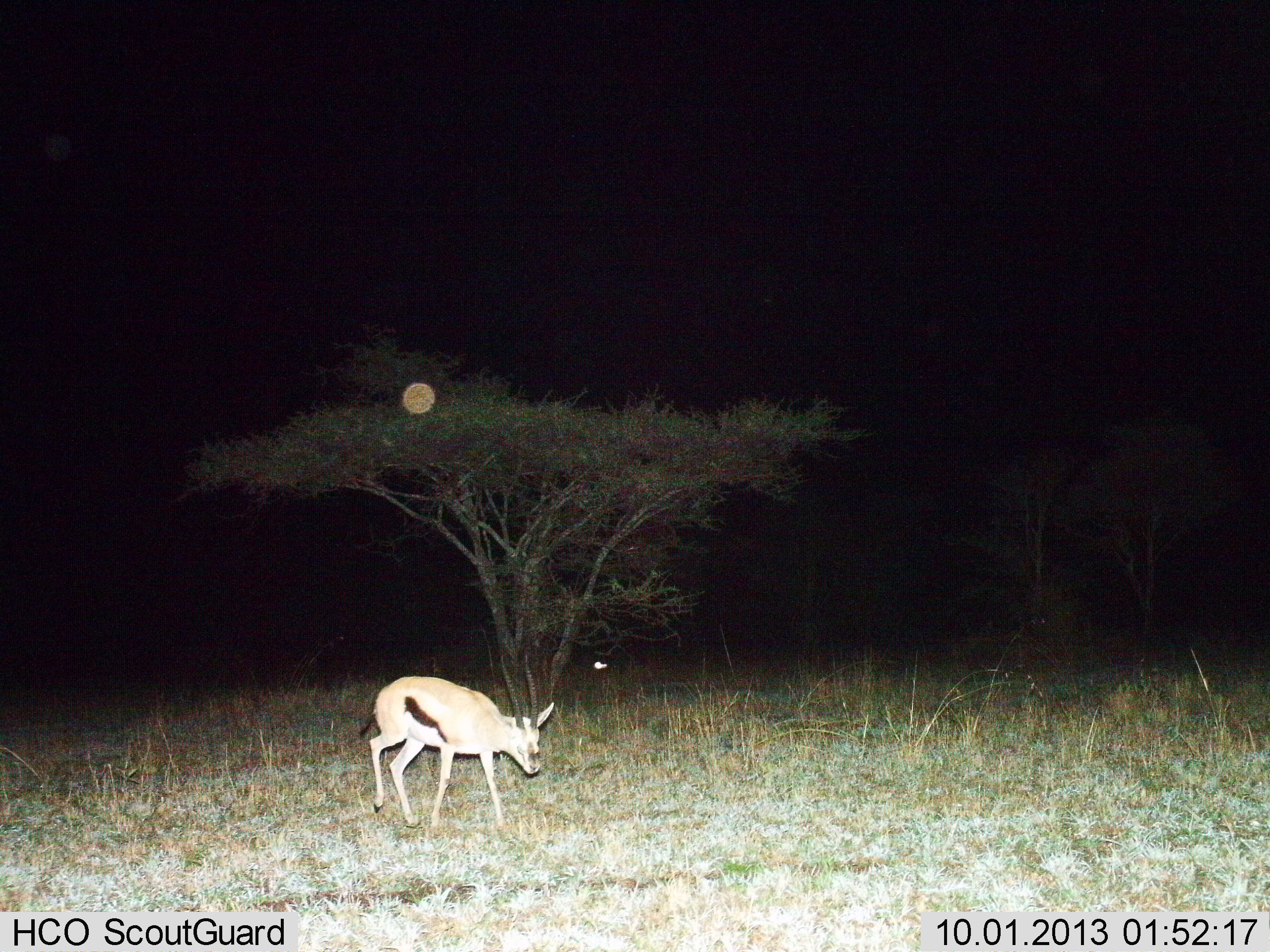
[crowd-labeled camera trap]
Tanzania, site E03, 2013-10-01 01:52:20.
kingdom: Animalia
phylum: Chordata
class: Mammalia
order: Artiodactyla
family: Bovidae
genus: Eudorcas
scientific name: Eudorcas thomsonii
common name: thomson's gazelle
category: gazellethomsons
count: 1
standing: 35%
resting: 0%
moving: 69%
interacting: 0%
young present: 0%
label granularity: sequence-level